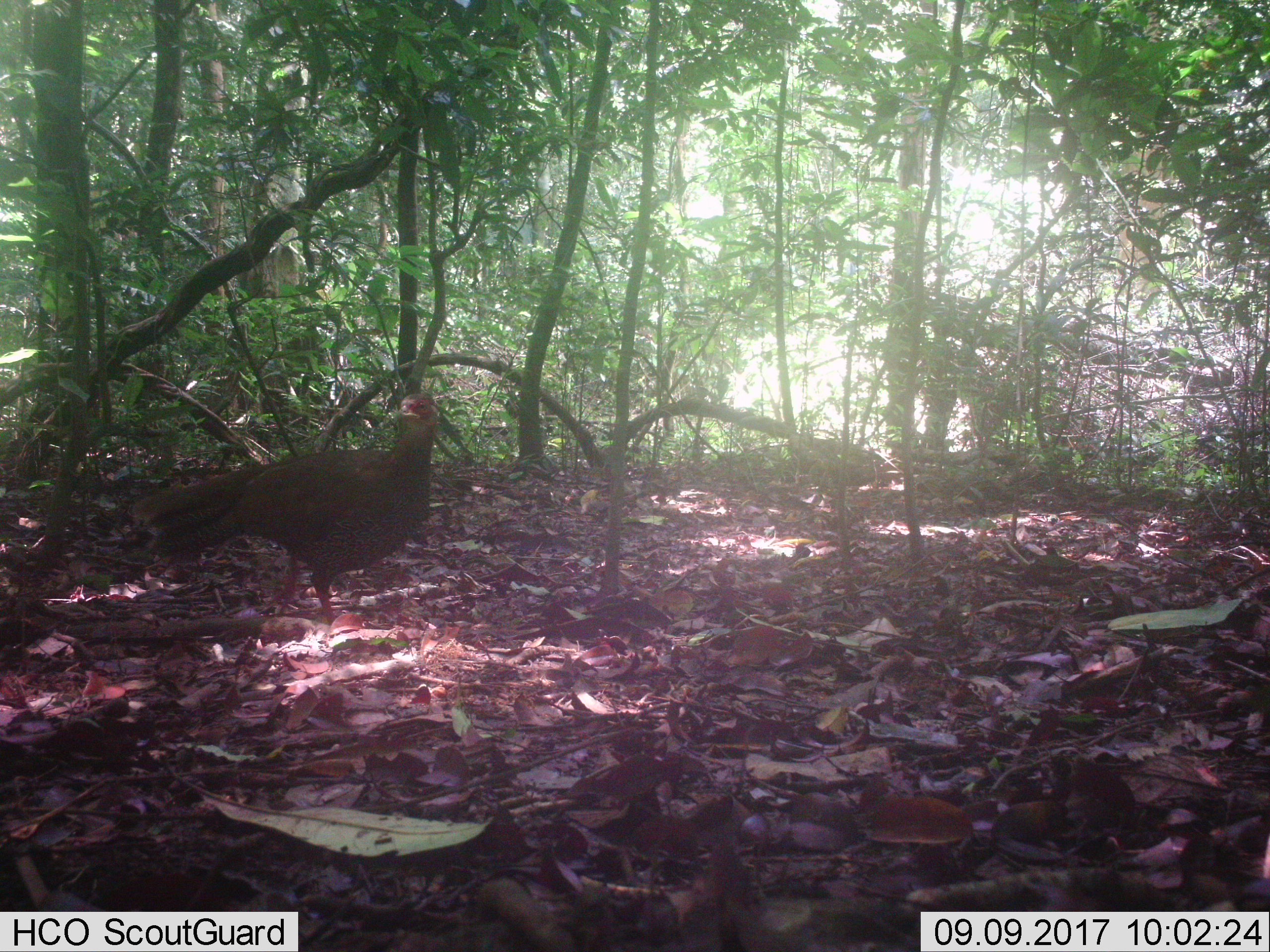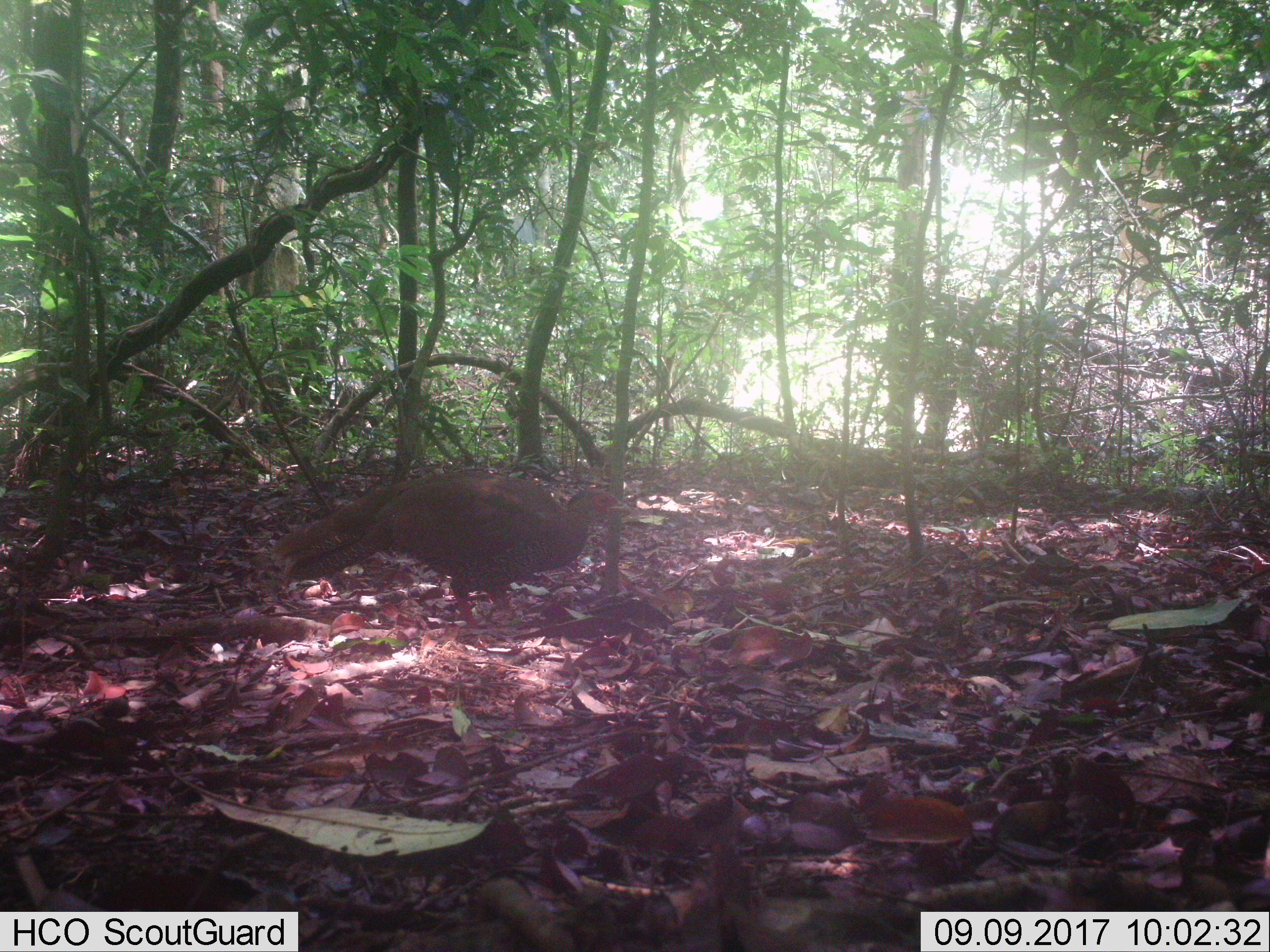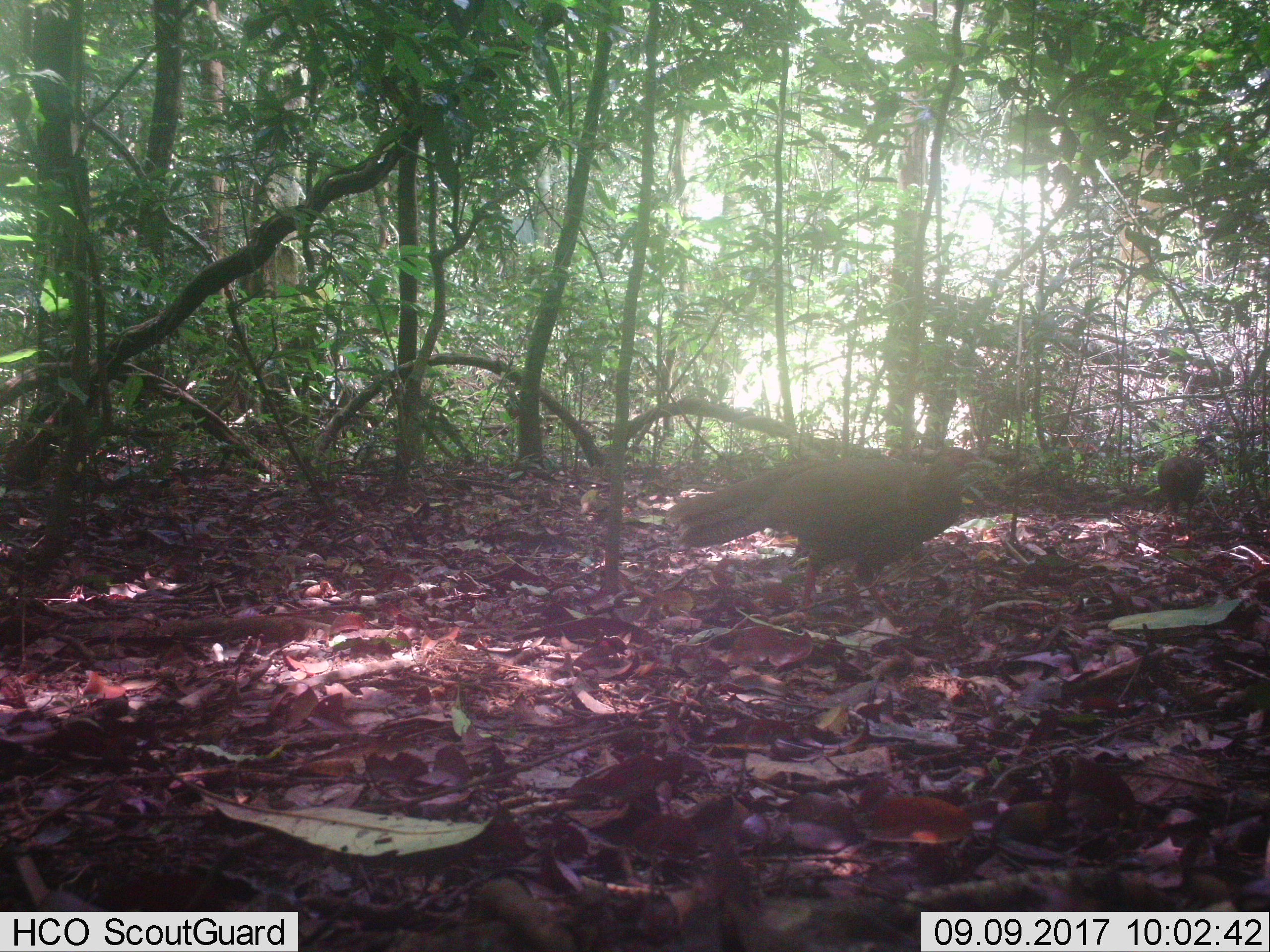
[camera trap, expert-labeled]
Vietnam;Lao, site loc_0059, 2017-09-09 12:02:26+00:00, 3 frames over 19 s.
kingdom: Animalia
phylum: Chordata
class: Aves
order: Galliformes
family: Phasianidae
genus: Lophura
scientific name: Lophura nycthemera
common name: silver pheasant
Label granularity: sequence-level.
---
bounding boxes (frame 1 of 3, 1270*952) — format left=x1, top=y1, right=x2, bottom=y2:
silver pheasant: left=126, top=391, right=438, bottom=625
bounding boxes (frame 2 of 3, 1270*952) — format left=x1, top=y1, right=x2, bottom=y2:
silver pheasant: left=269, top=467, right=633, bottom=631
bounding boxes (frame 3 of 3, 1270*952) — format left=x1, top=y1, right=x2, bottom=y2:
silver pheasant: left=666, top=445, right=980, bottom=628; left=1157, top=455, right=1206, bottom=533